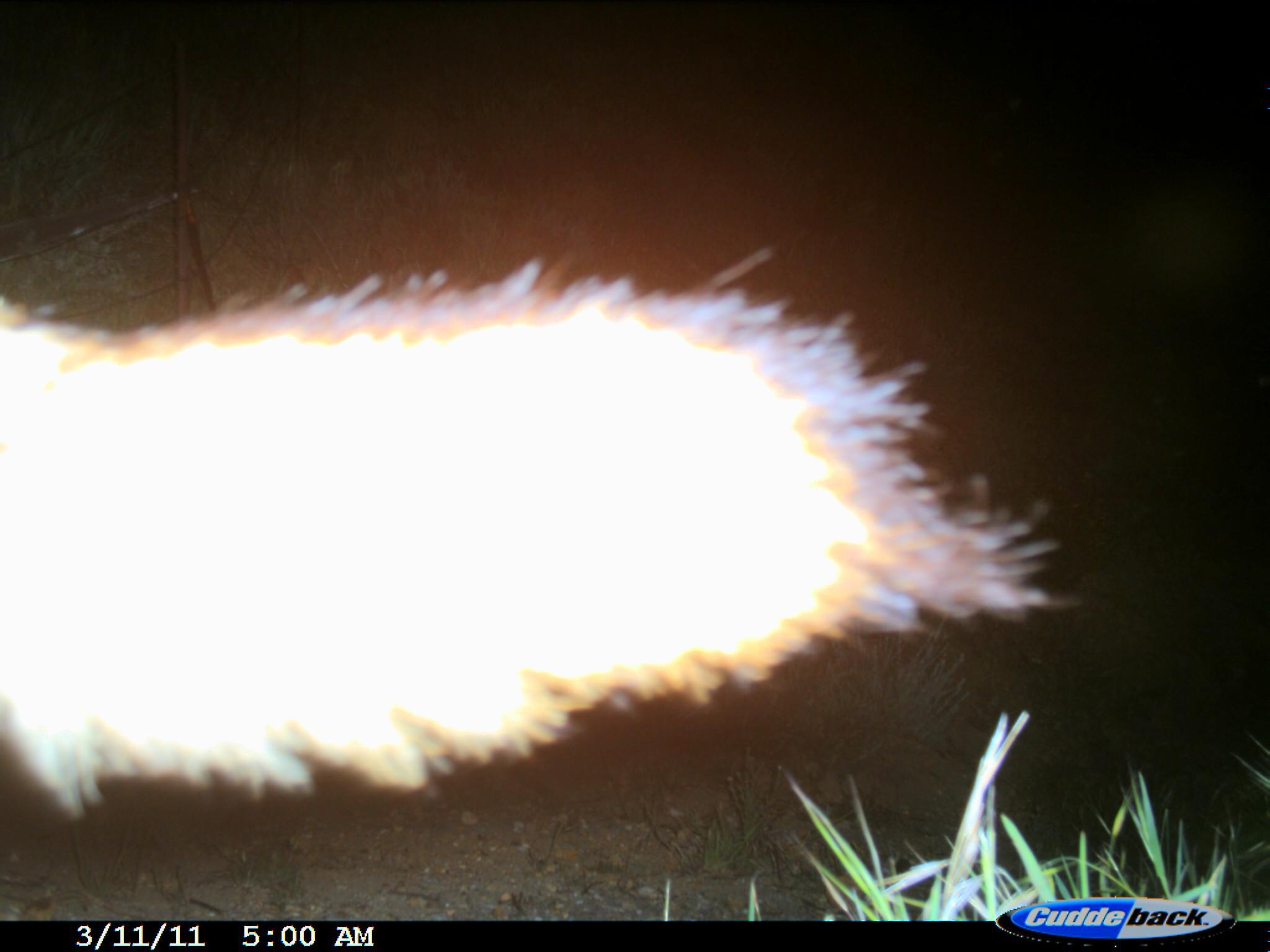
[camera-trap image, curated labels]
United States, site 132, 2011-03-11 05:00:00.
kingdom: Animalia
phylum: Chordata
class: Mammalia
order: Carnivora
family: Canidae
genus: Canis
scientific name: Canis latrans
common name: coyote